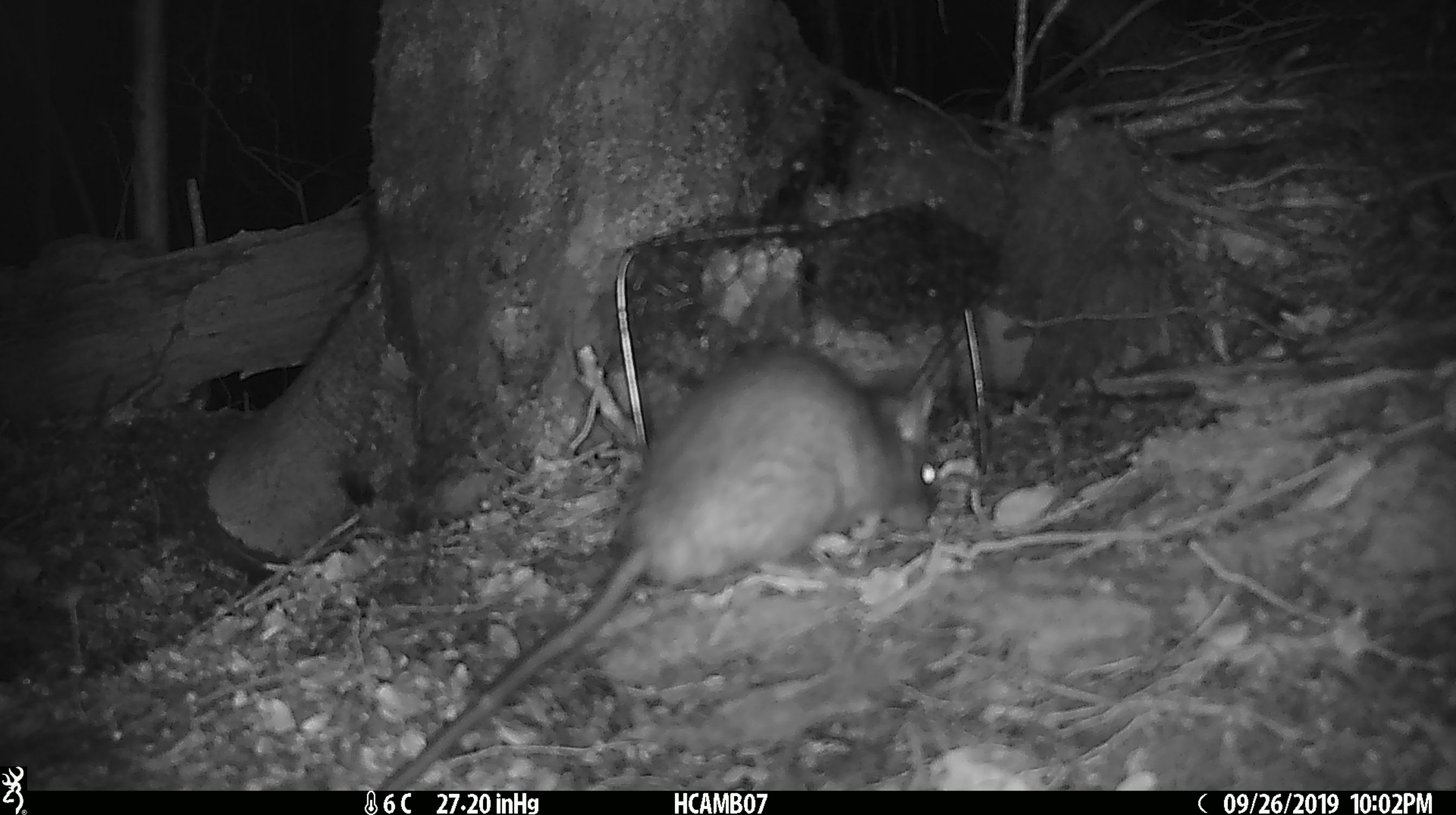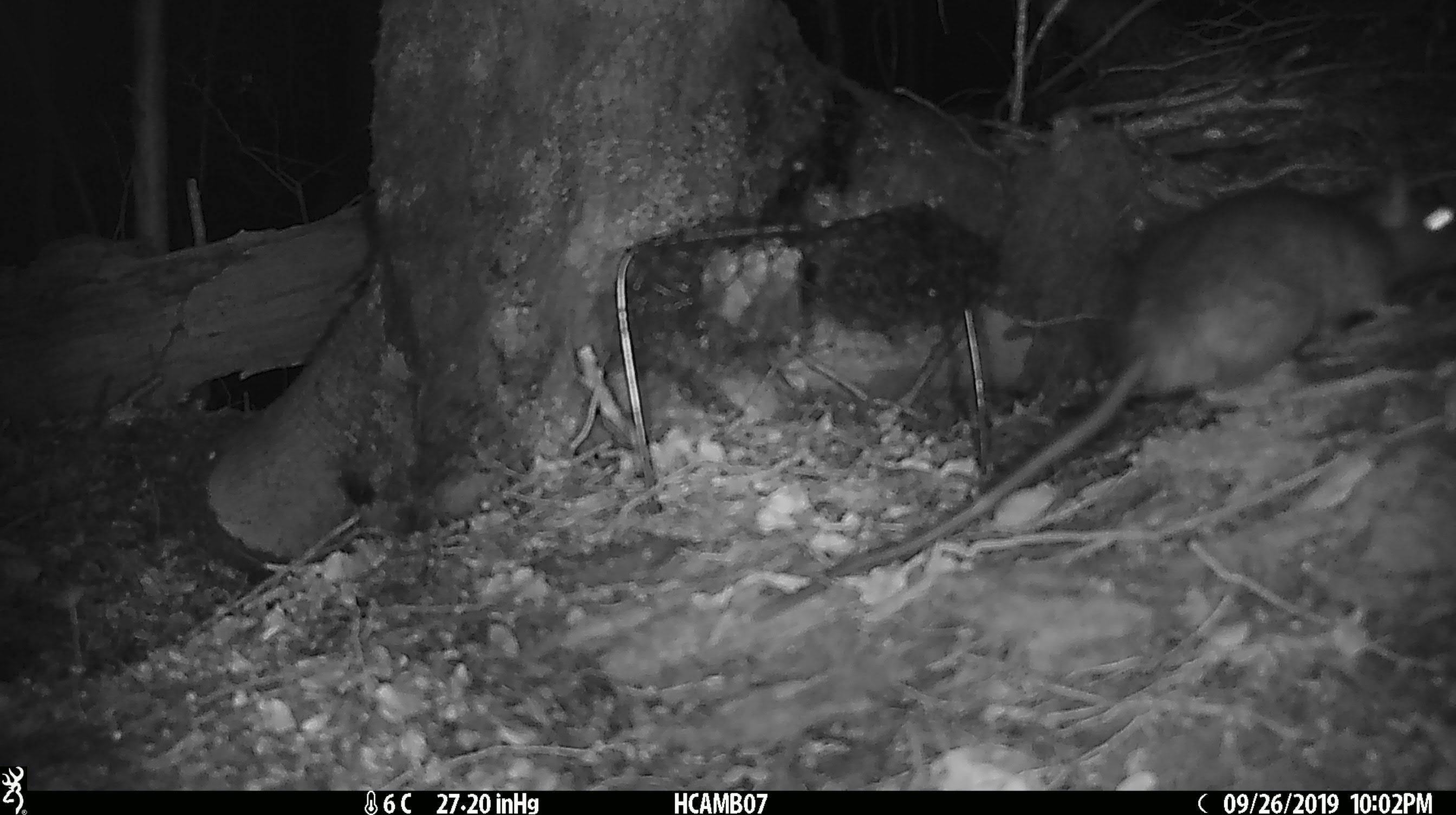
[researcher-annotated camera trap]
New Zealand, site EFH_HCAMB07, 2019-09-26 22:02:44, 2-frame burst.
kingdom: Animalia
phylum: Chordata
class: Mammalia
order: Rodentia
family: Muridae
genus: Rattus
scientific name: Rattus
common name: rat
Rat (Rattus).